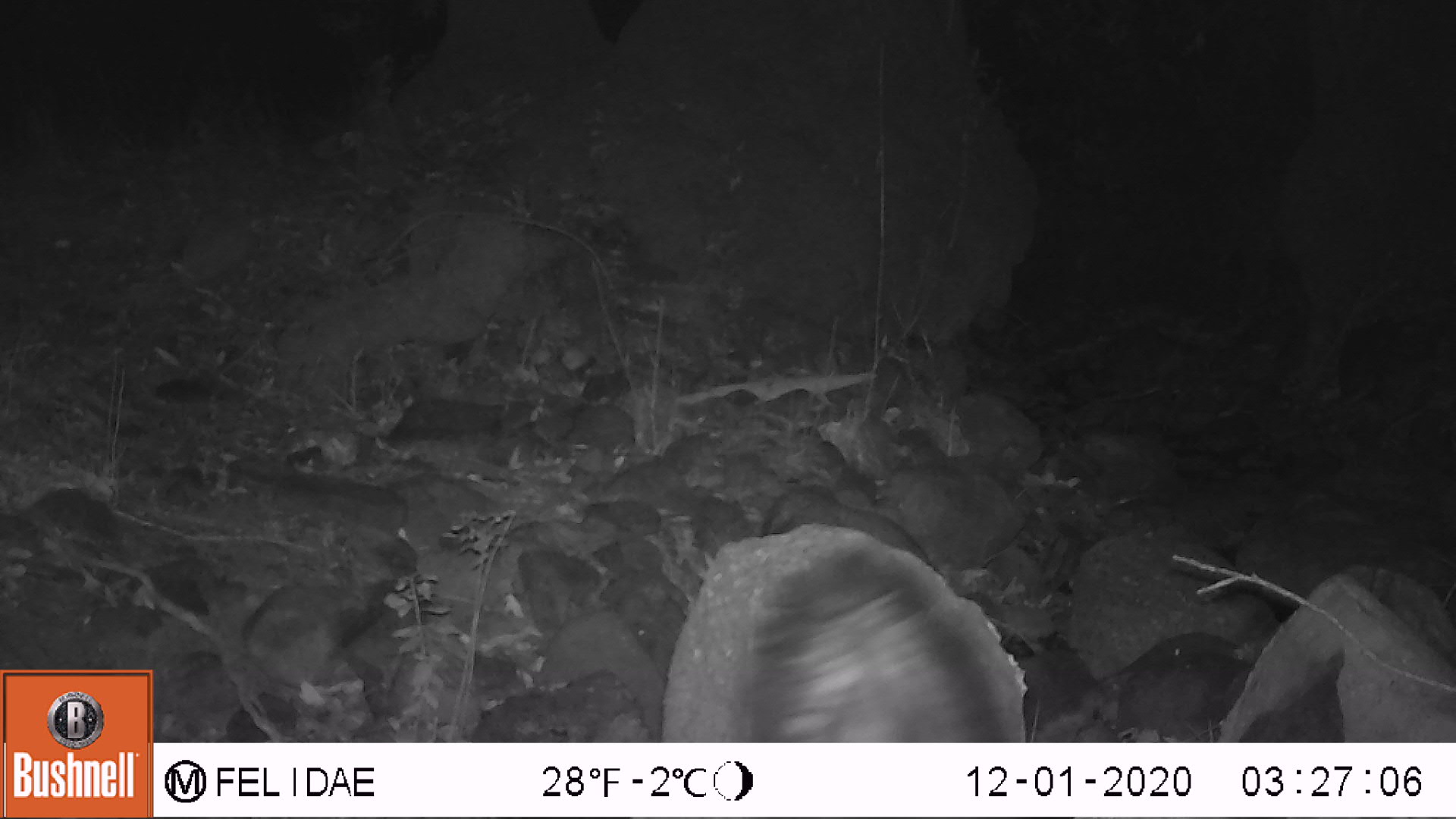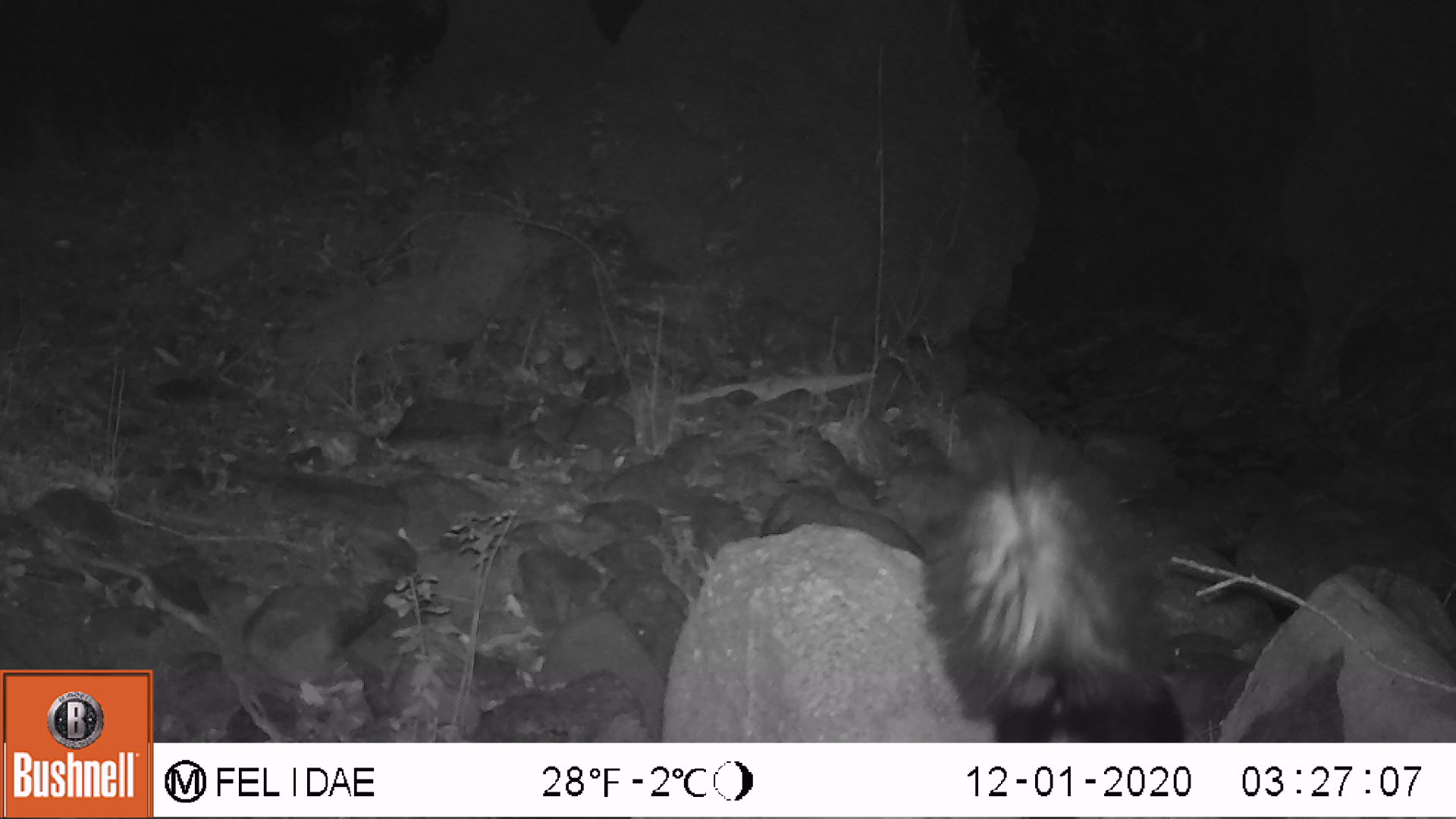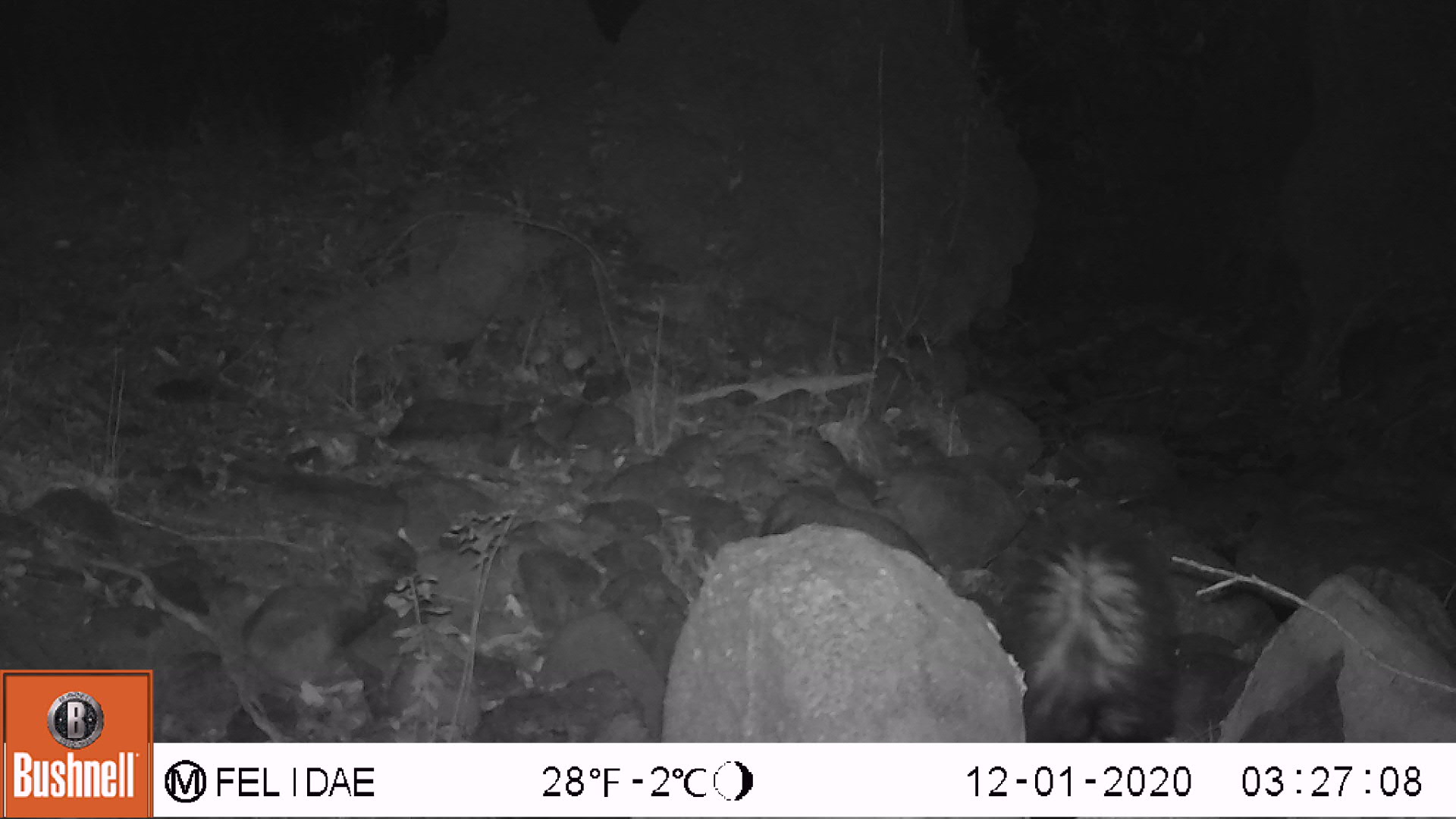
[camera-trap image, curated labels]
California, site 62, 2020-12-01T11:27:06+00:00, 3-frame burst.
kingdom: Animalia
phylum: Chordata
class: Mammalia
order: Carnivora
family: Mephitidae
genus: Mephitis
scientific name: Mephitis mephitis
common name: striped skunk